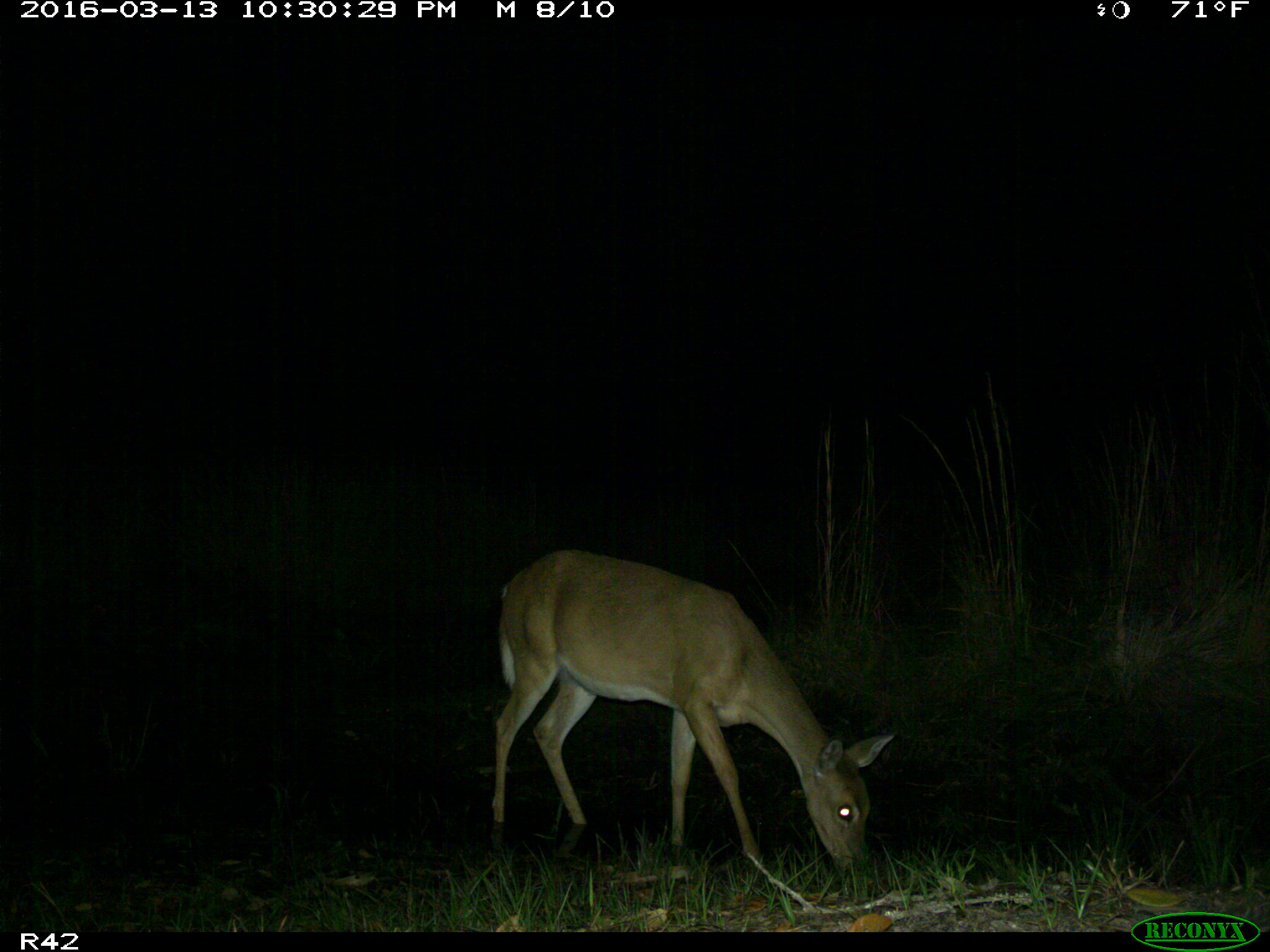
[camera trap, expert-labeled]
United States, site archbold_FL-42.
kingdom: Animalia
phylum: Chordata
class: Mammalia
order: Artiodactyla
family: Cervidae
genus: Odocoileus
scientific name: Odocoileus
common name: deer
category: unidentified deer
Unidentified deer (deer) (Odocoileus).